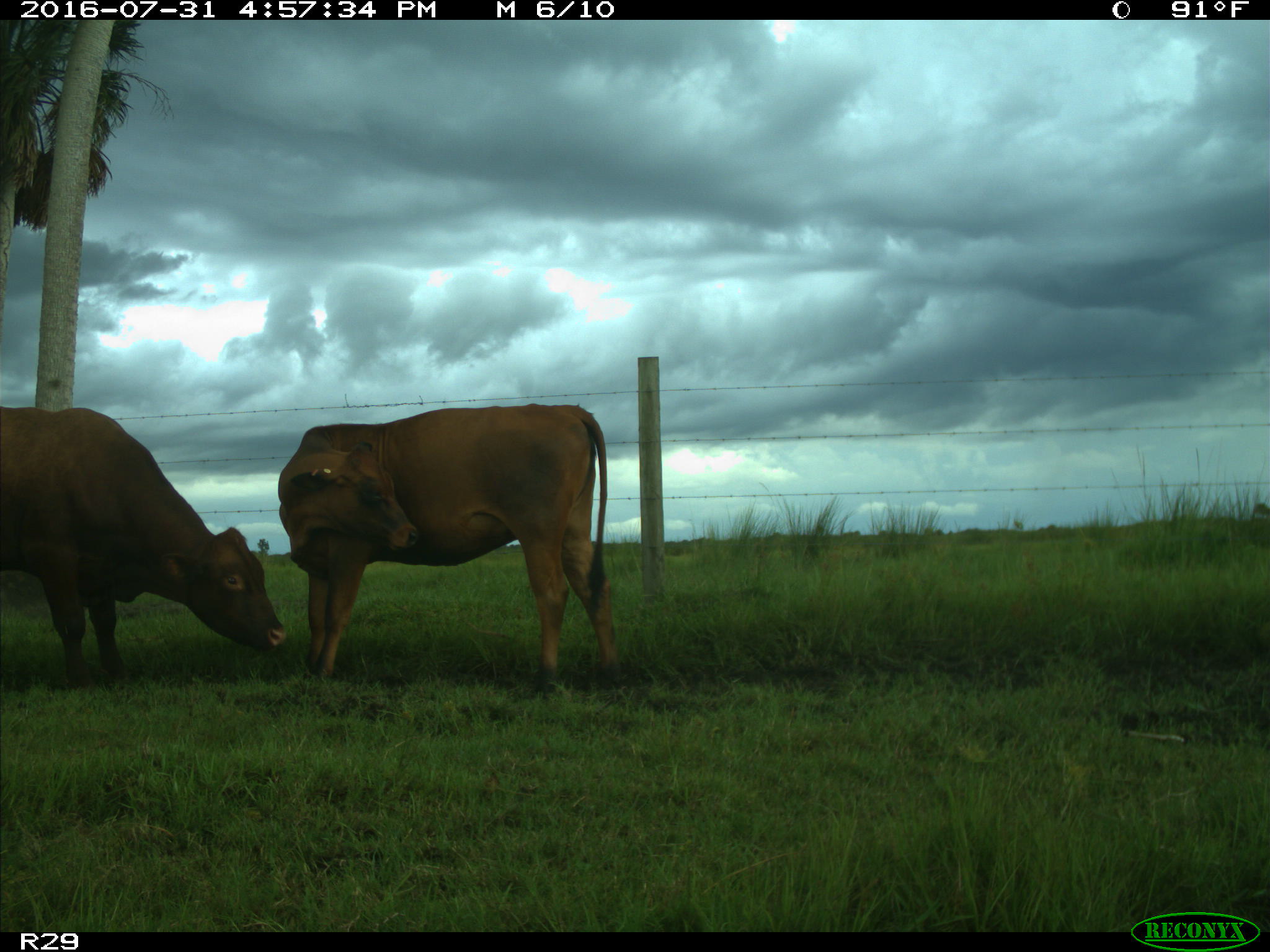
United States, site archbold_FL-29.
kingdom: Animalia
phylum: Chordata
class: Mammalia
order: Artiodactyla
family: Bovidae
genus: Bos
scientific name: Bos taurus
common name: domestic cow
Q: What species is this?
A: Bos taurus (domestic cow).